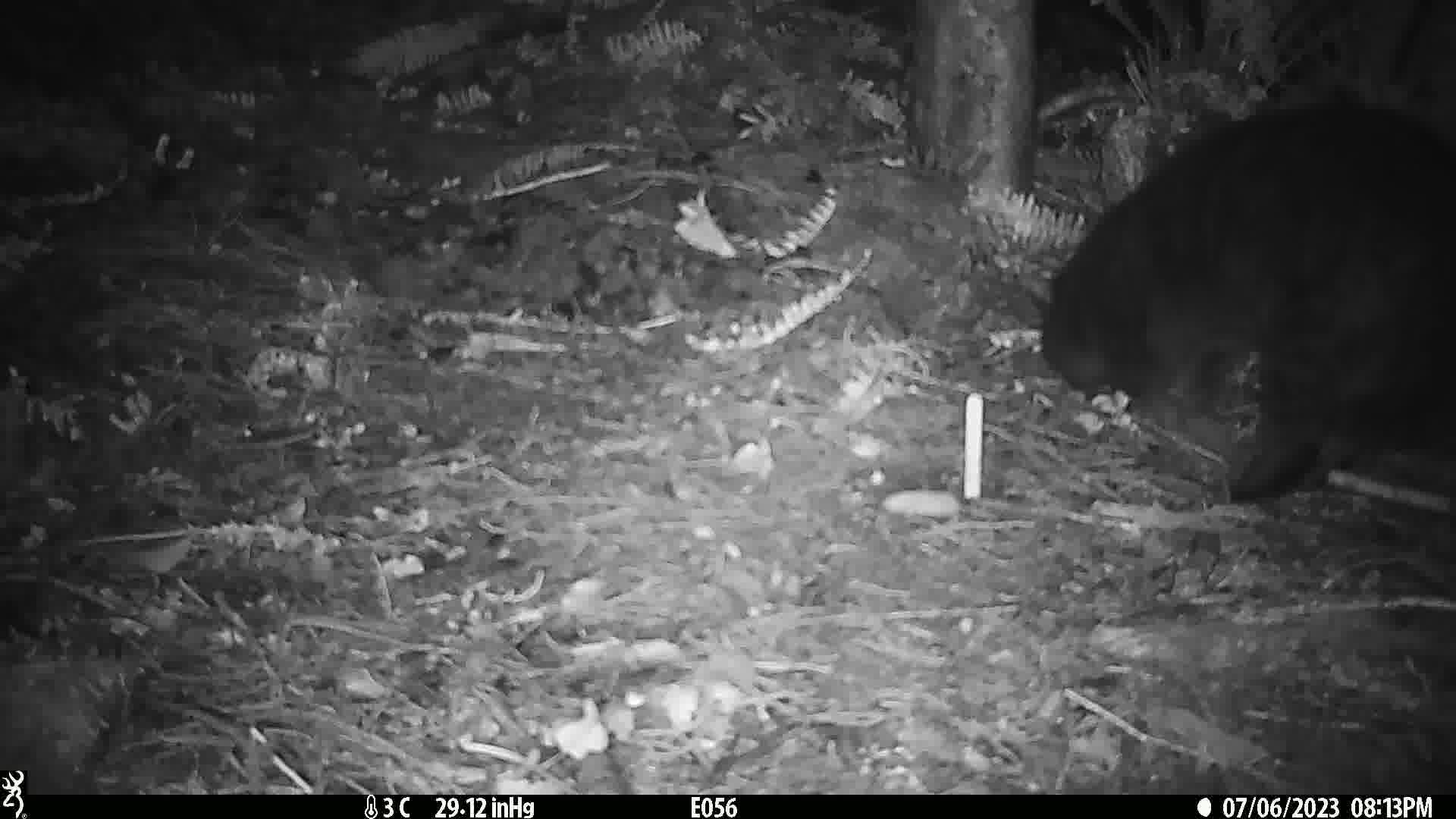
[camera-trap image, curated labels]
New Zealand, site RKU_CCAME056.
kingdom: Animalia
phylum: Chordata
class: Mammalia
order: Carnivora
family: Felidae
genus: Felis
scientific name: Felis catus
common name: domestic cat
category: cat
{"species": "cat (domestic cat) (Felis catus)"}